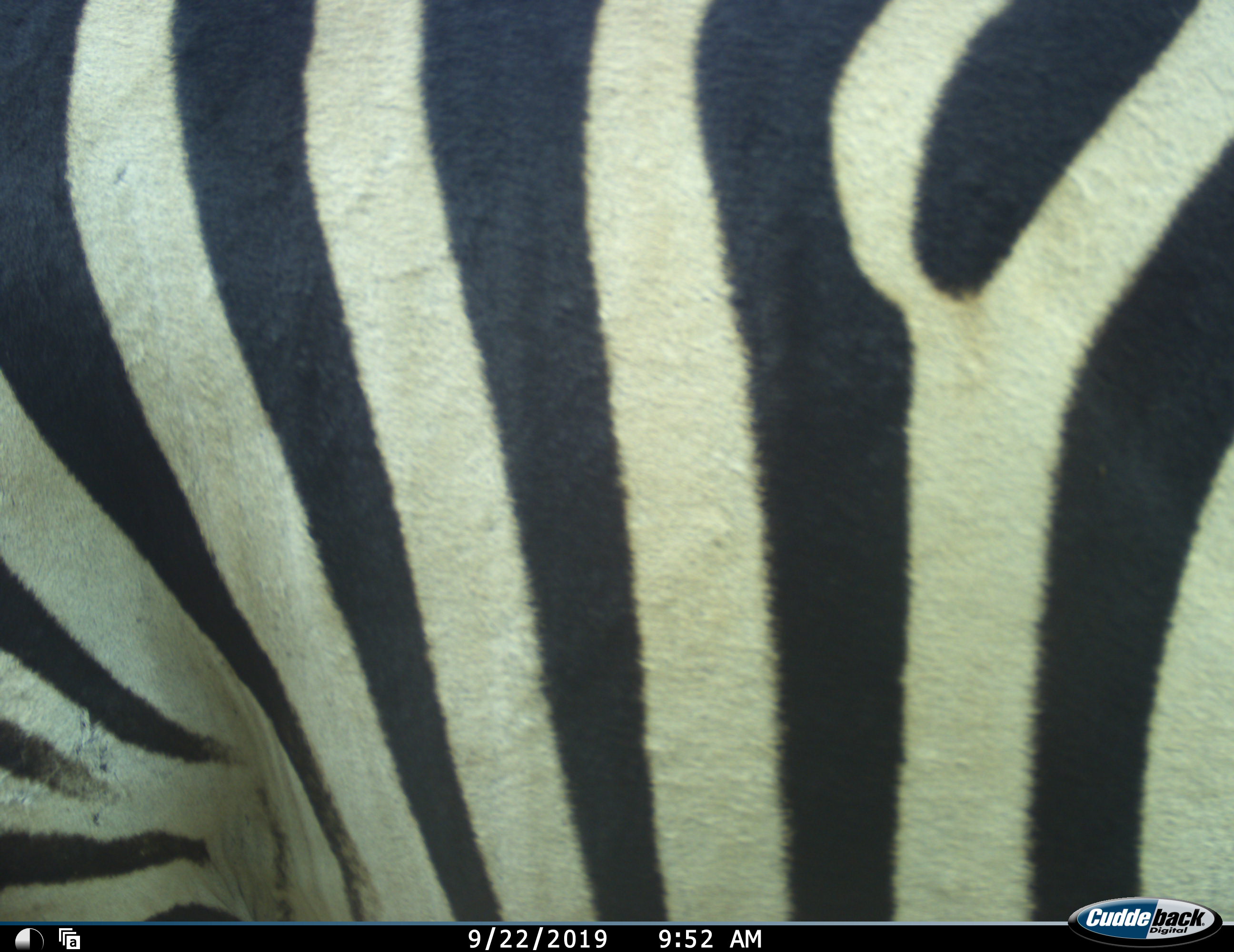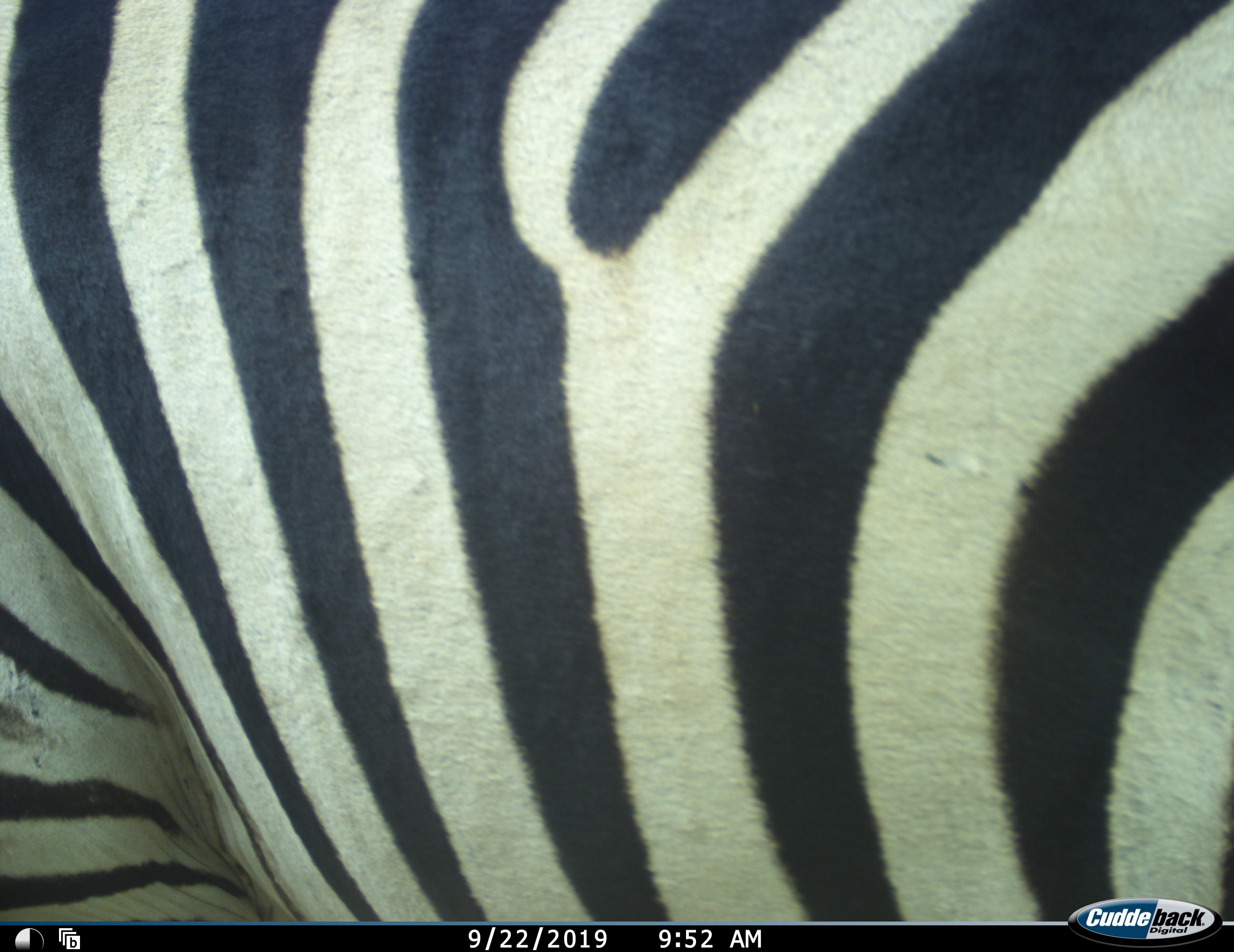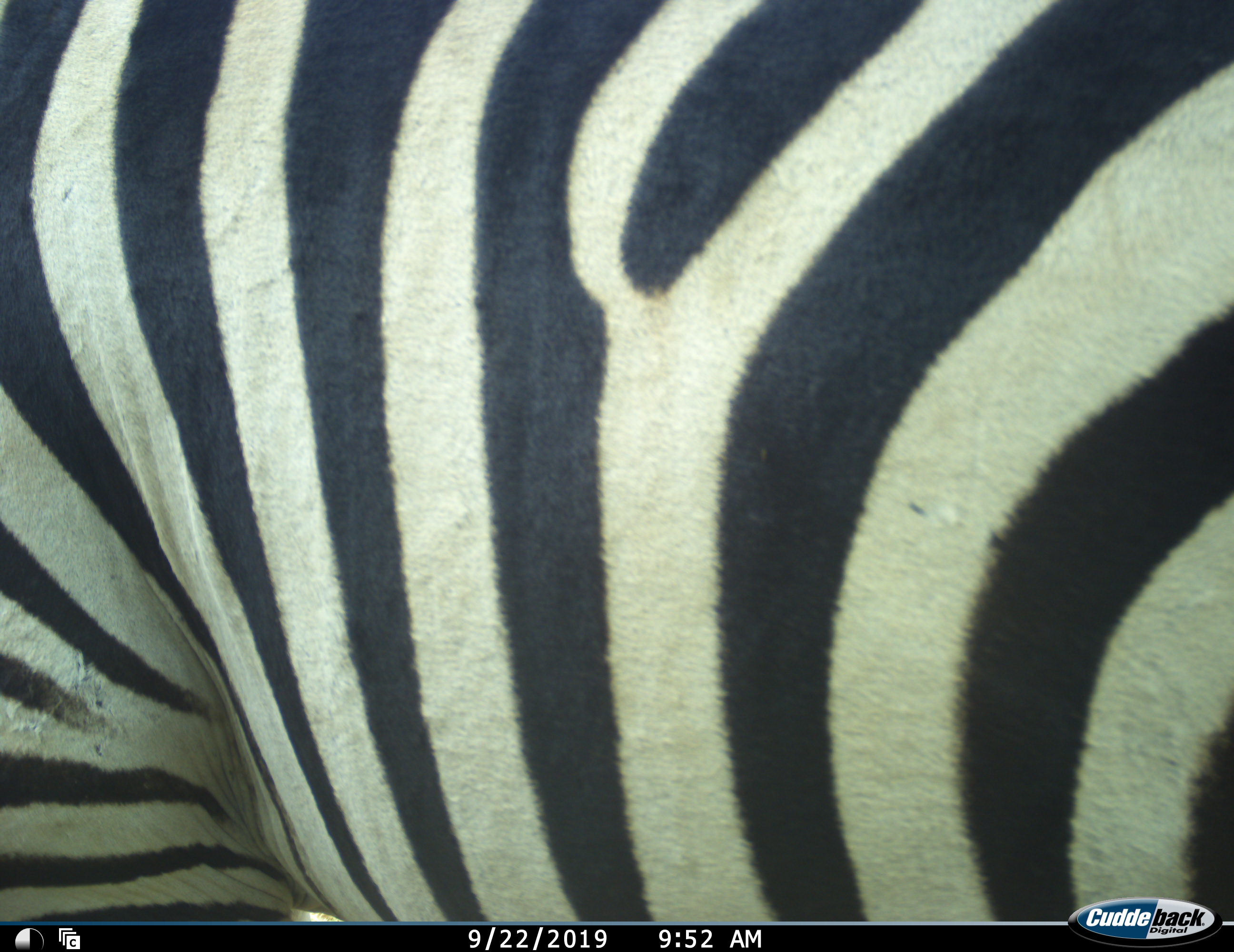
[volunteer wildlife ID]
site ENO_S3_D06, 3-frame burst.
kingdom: Animalia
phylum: Chordata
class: Mammalia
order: Perissodactyla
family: Equidae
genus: Equus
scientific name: Equus quagga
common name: plains zebra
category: zebraplains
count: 1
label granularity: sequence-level